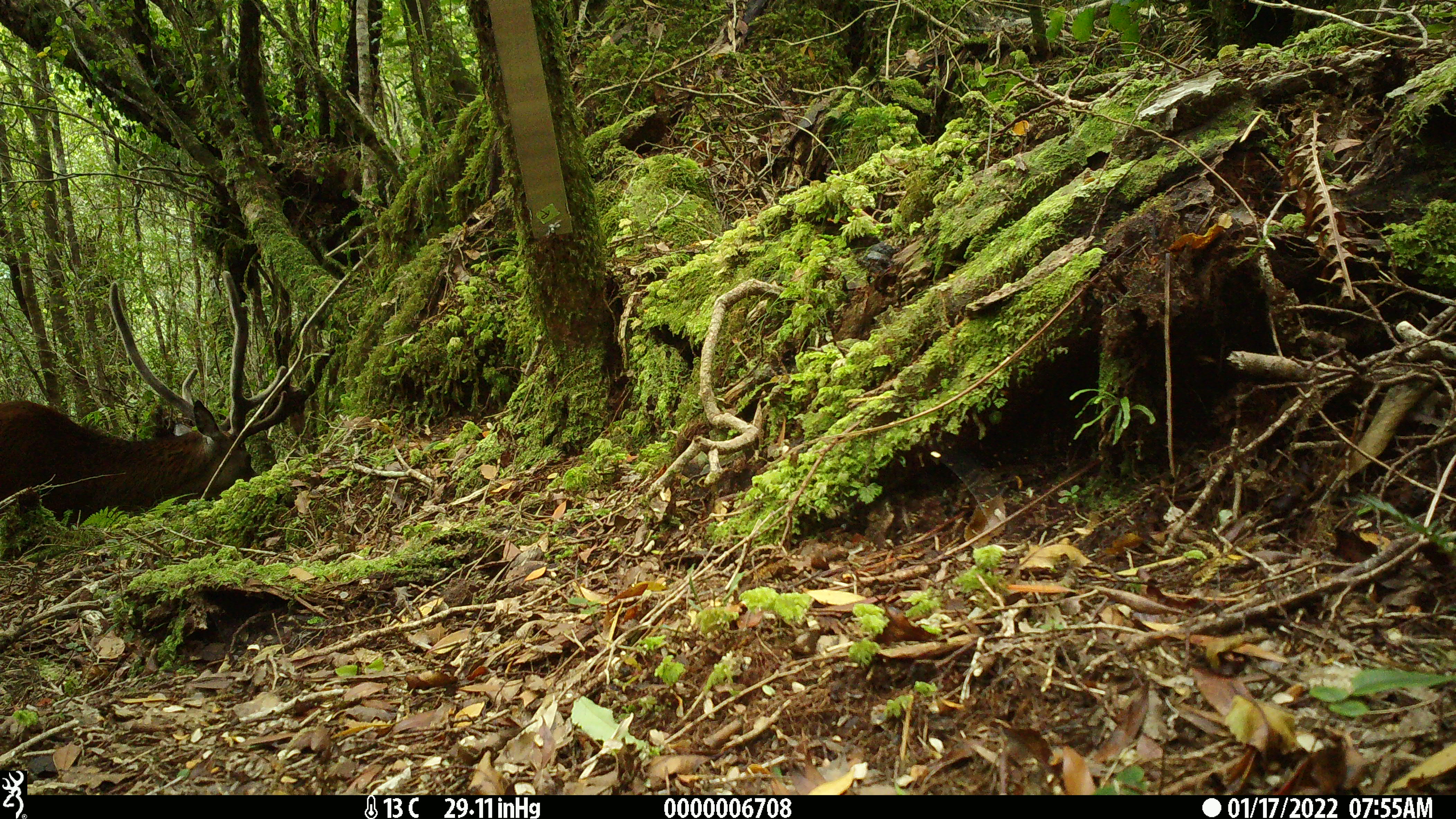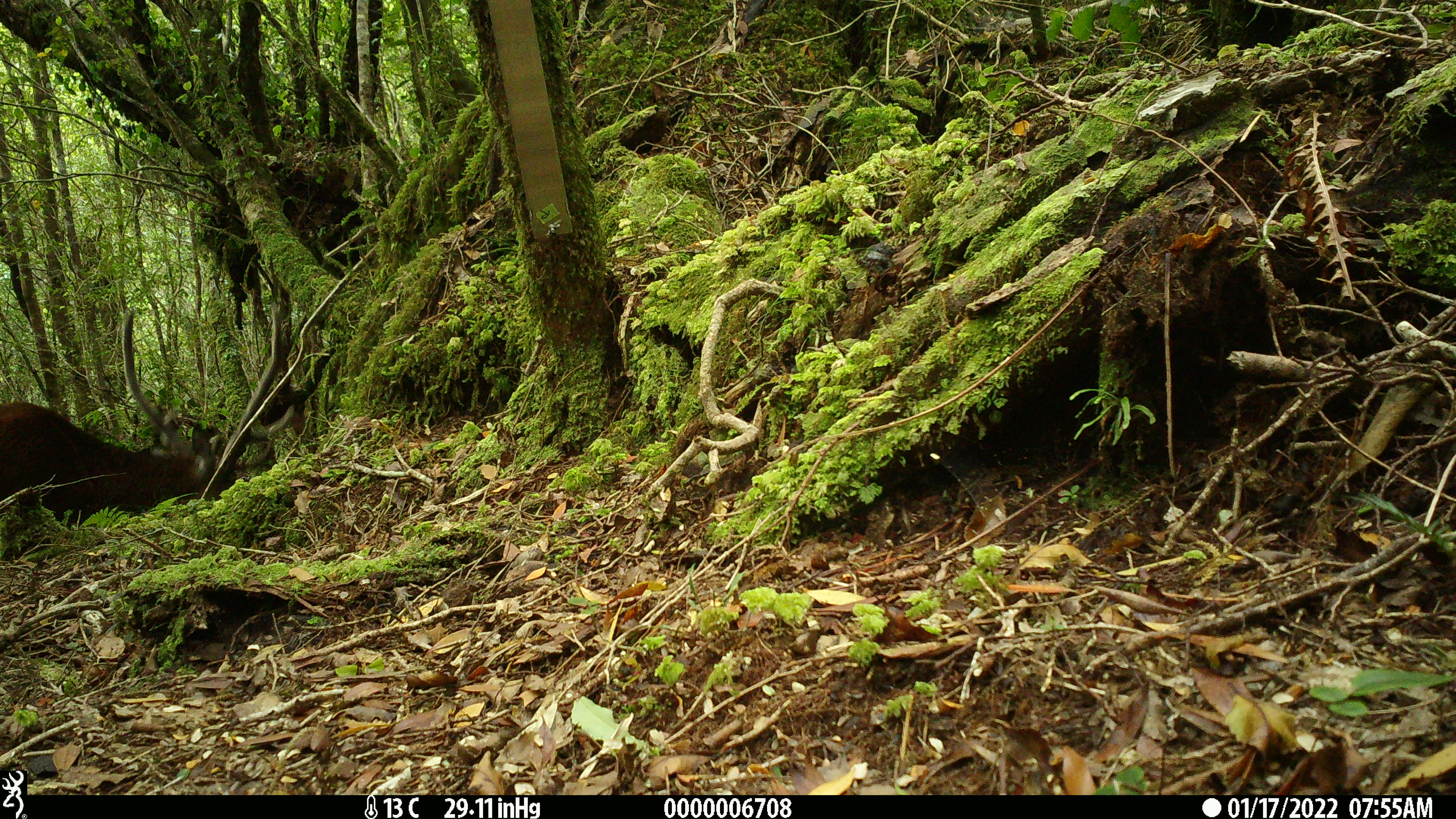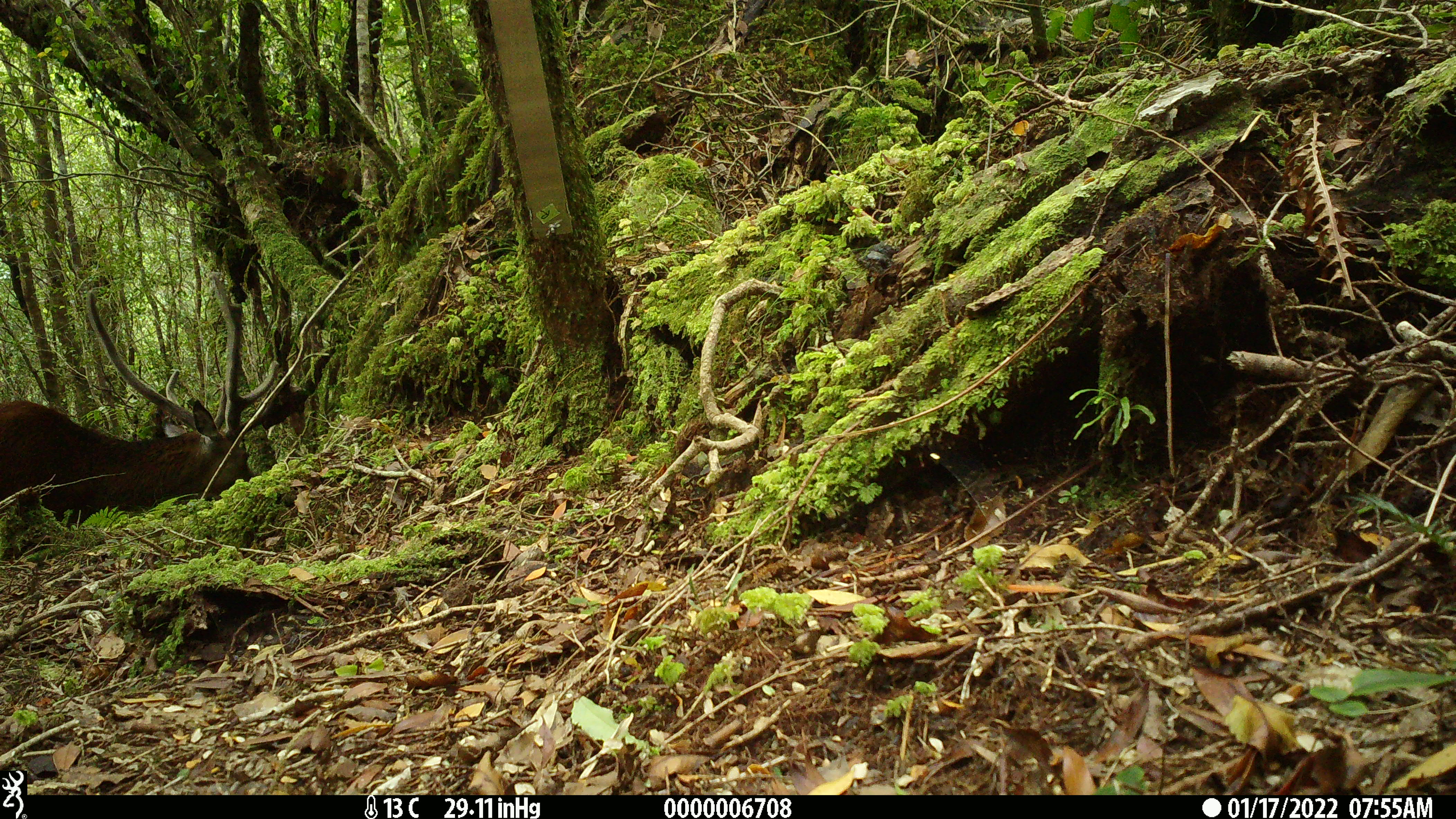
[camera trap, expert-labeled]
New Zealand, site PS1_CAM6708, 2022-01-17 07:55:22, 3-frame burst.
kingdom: Animalia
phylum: Chordata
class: Mammalia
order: Artiodactyla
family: Cervidae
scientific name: Cervidae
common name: deer